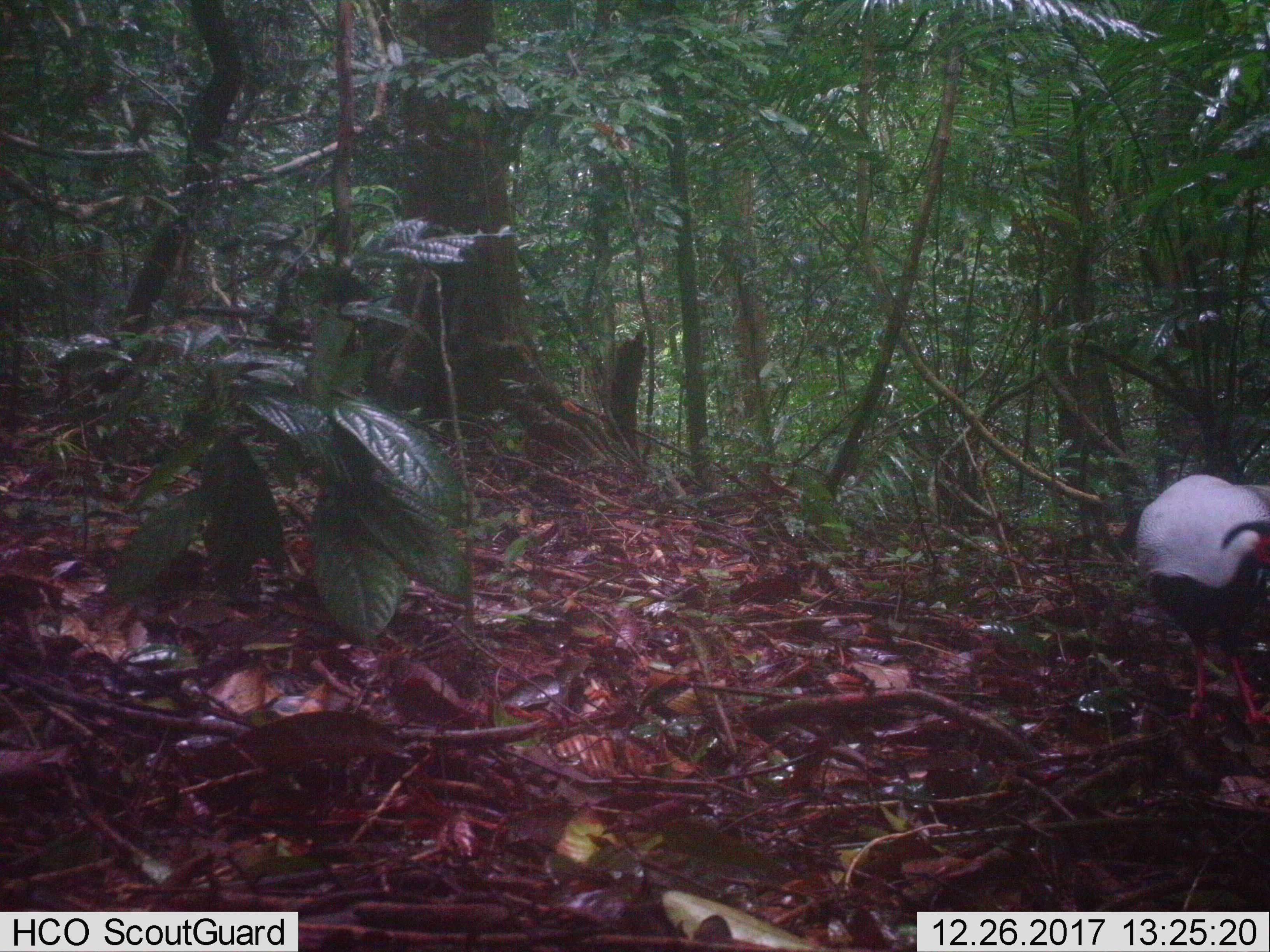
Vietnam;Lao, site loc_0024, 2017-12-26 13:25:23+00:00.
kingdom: Animalia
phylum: Chordata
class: Aves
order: Galliformes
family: Phasianidae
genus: Lophura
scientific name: Lophura nycthemera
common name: silver pheasant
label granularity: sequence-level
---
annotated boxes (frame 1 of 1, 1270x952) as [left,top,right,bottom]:
silver pheasant: [1133,472,1270,728]